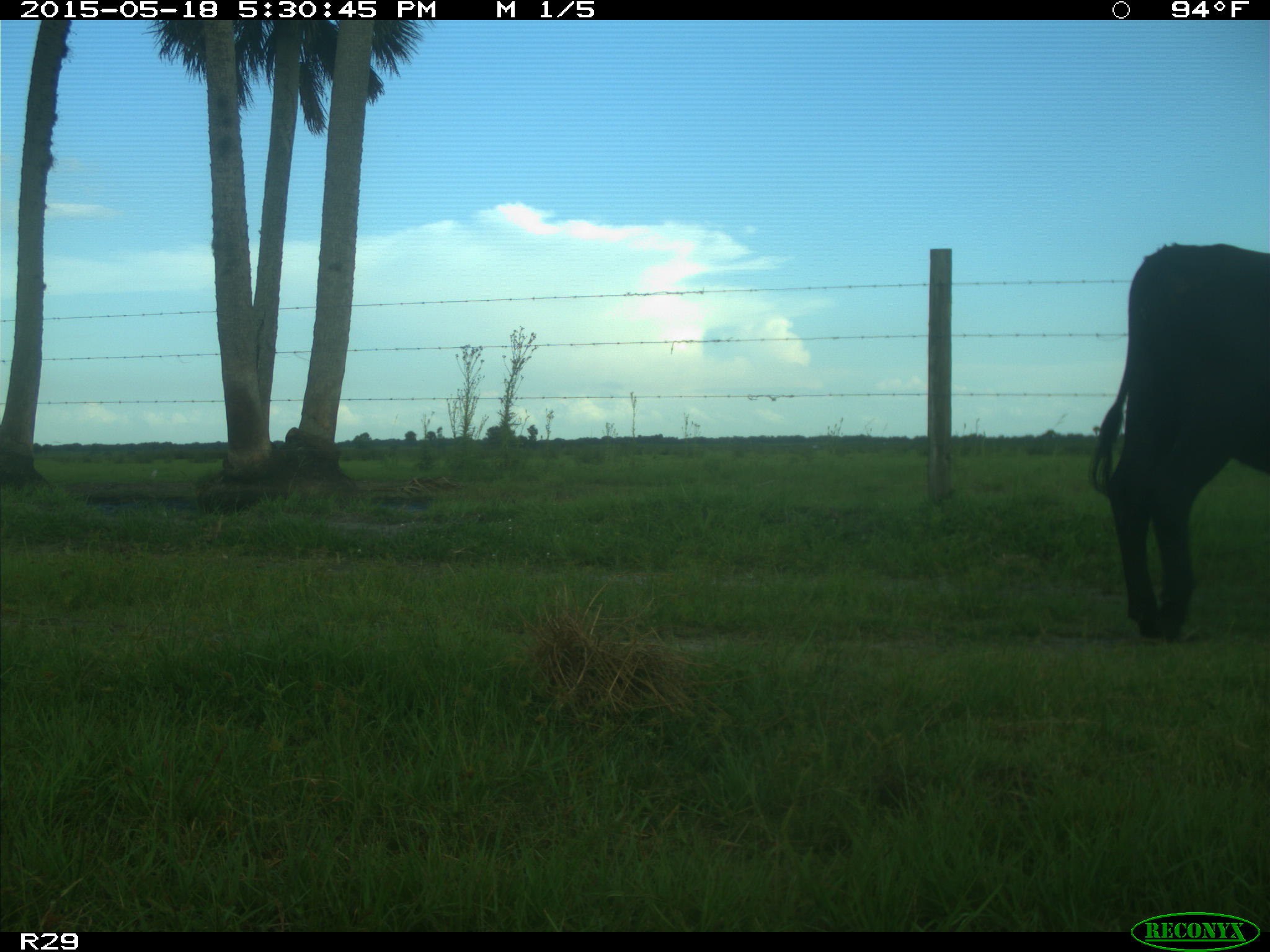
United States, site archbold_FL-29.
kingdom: Animalia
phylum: Chordata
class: Mammalia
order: Artiodactyla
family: Bovidae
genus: Bos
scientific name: Bos taurus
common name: domestic cow